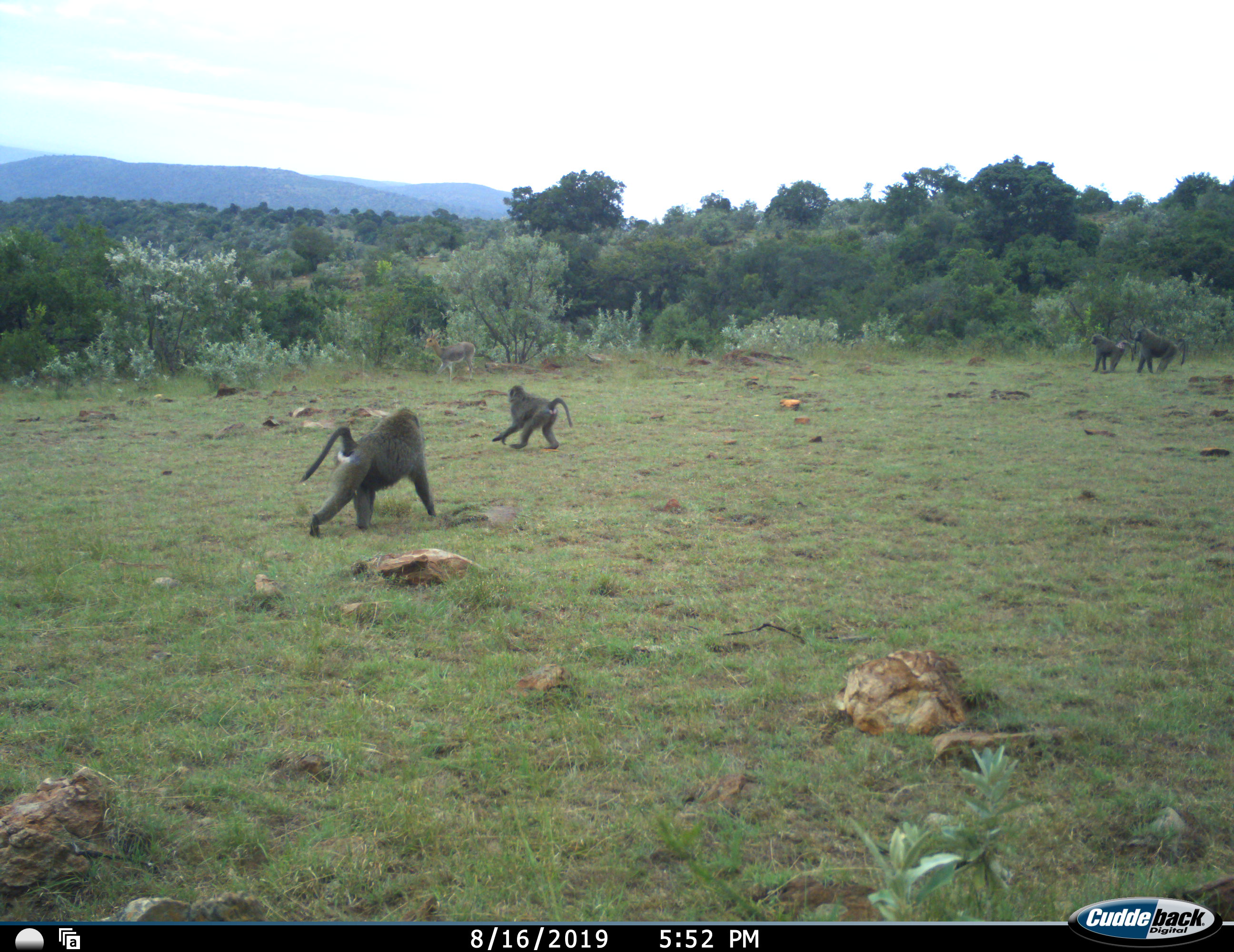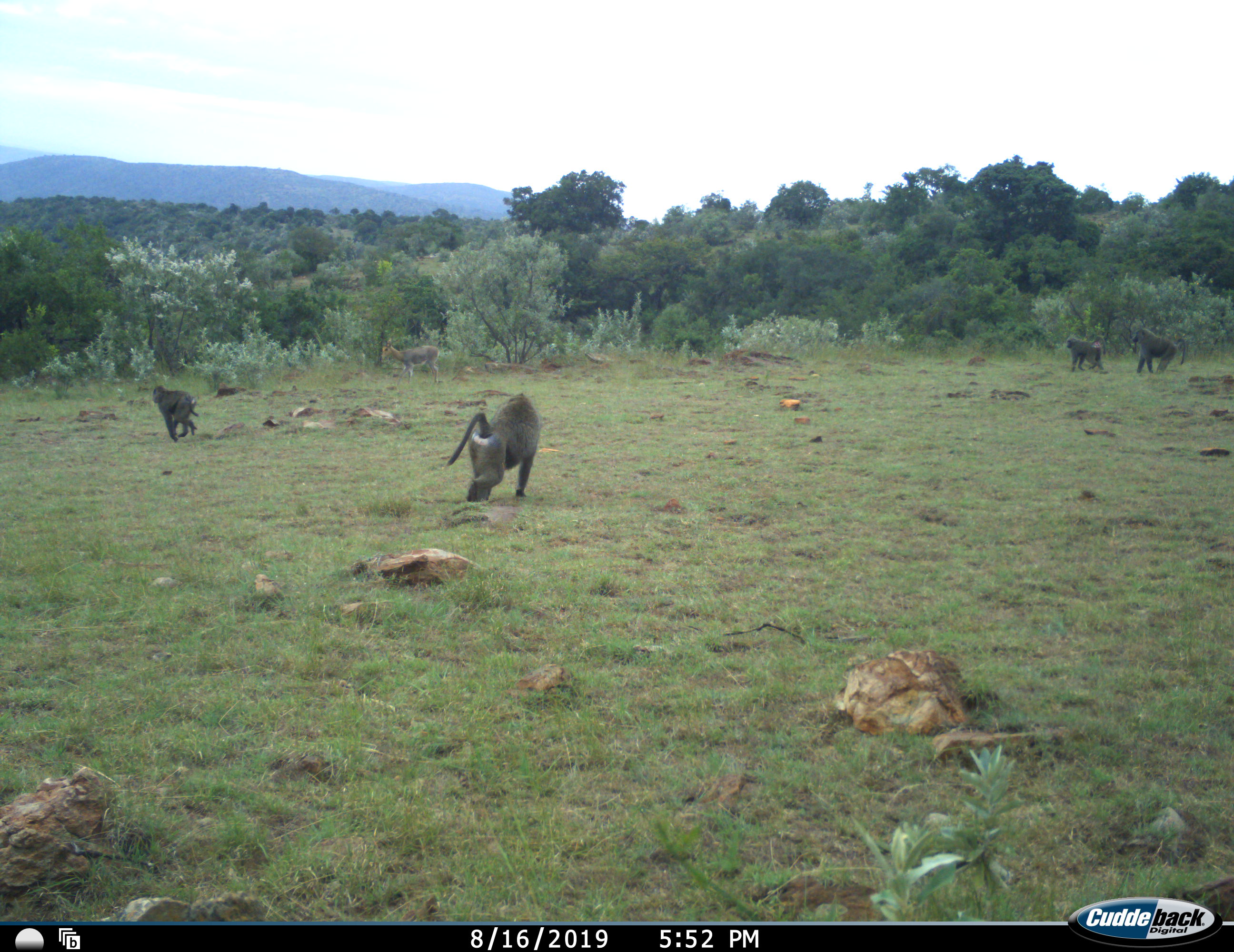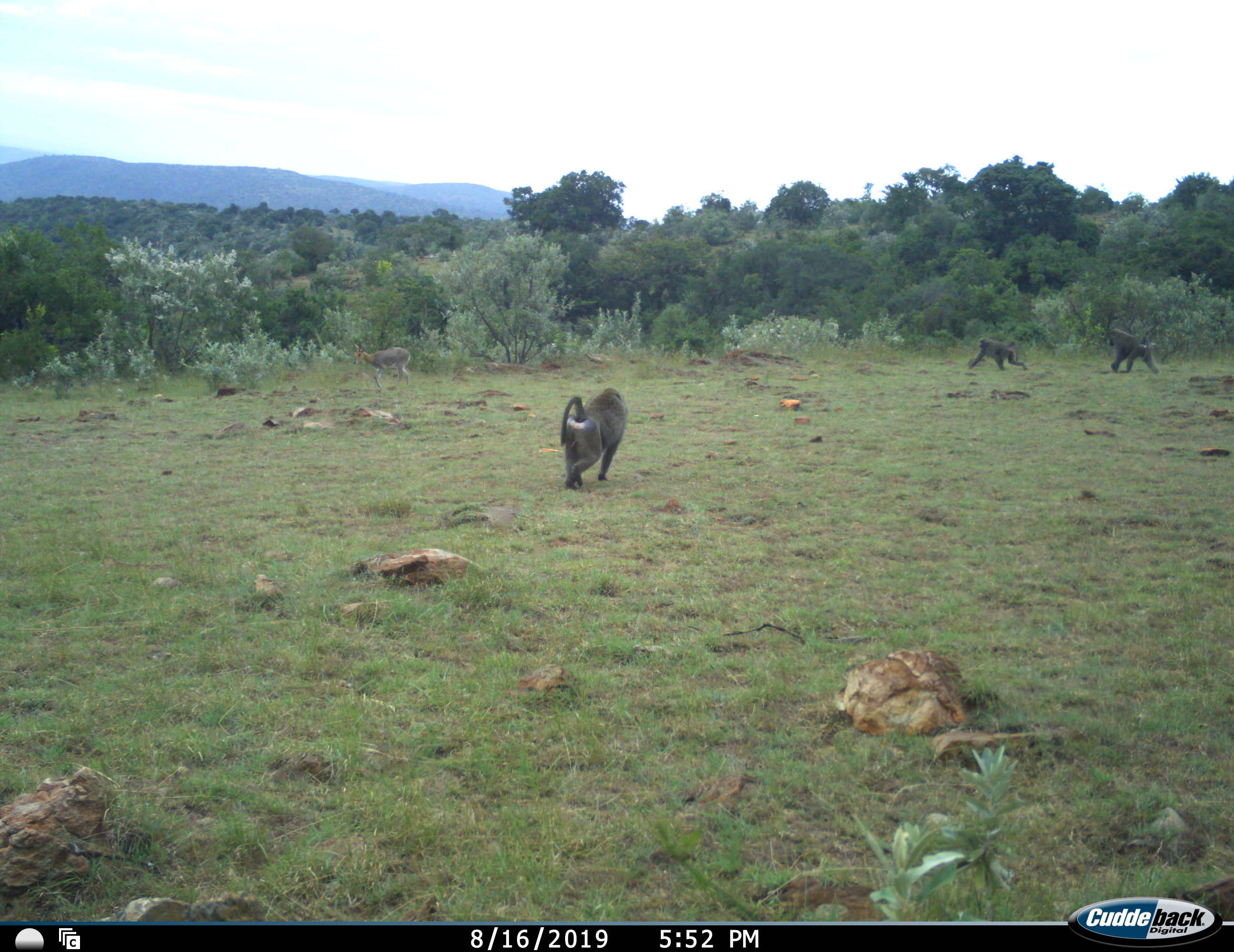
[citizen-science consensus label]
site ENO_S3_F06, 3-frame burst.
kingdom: Animalia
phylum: Chordata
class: Mammalia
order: Primates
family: Cercopithecidae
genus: Papio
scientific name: Papio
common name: baboon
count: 4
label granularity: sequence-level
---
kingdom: Animalia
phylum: Chordata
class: Mammalia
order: Artiodactyla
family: Bovidae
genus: Redunca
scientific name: Redunca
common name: reedbuck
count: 1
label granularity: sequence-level